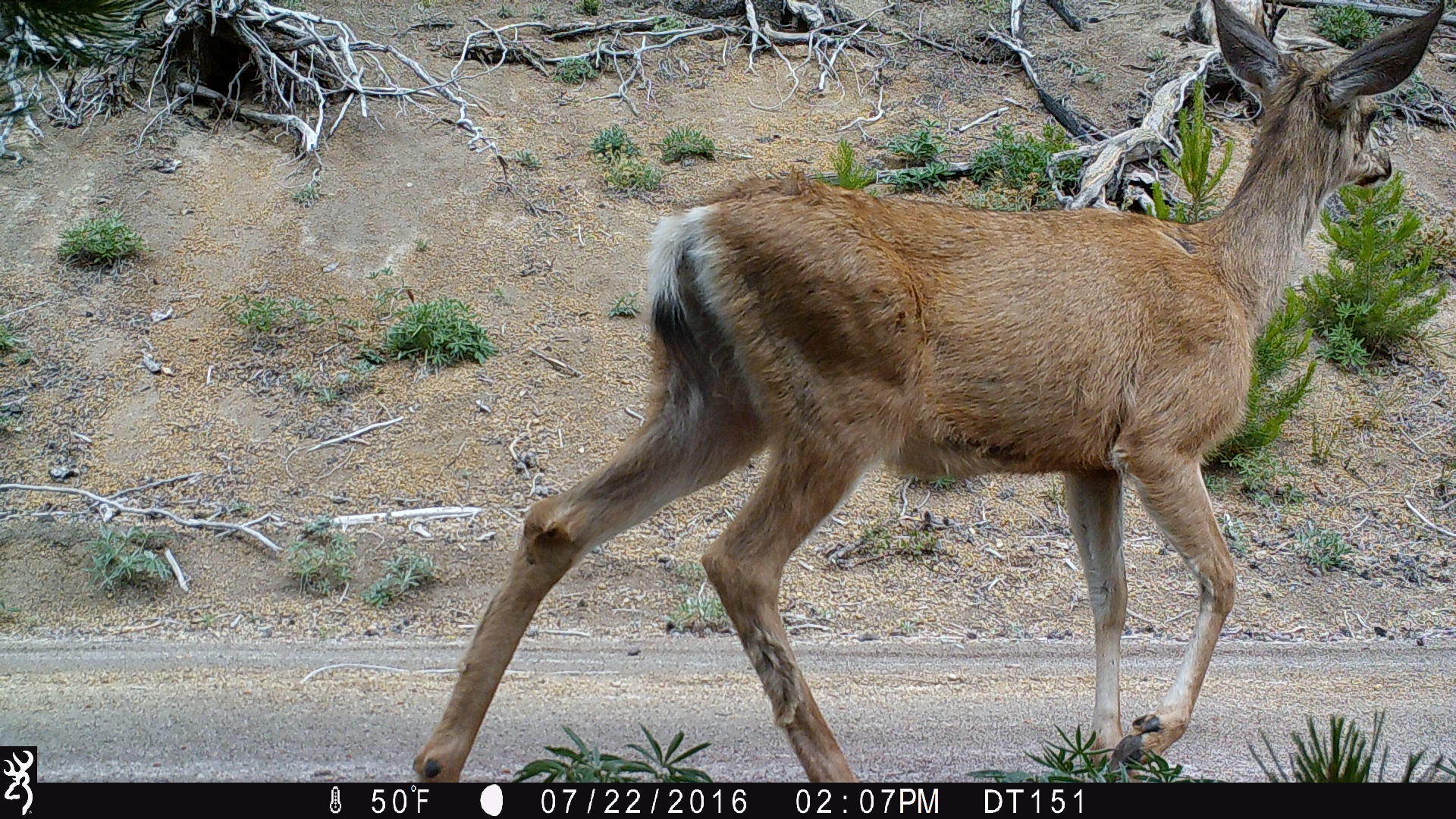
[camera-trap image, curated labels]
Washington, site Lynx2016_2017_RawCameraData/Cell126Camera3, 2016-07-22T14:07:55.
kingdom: Animalia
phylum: Chordata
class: Mammalia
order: Artiodactyla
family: Cervidae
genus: Odocoileus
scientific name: Odocoileus hemionus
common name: mule deer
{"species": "Odocoileus hemionus (mule deer)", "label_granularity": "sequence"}